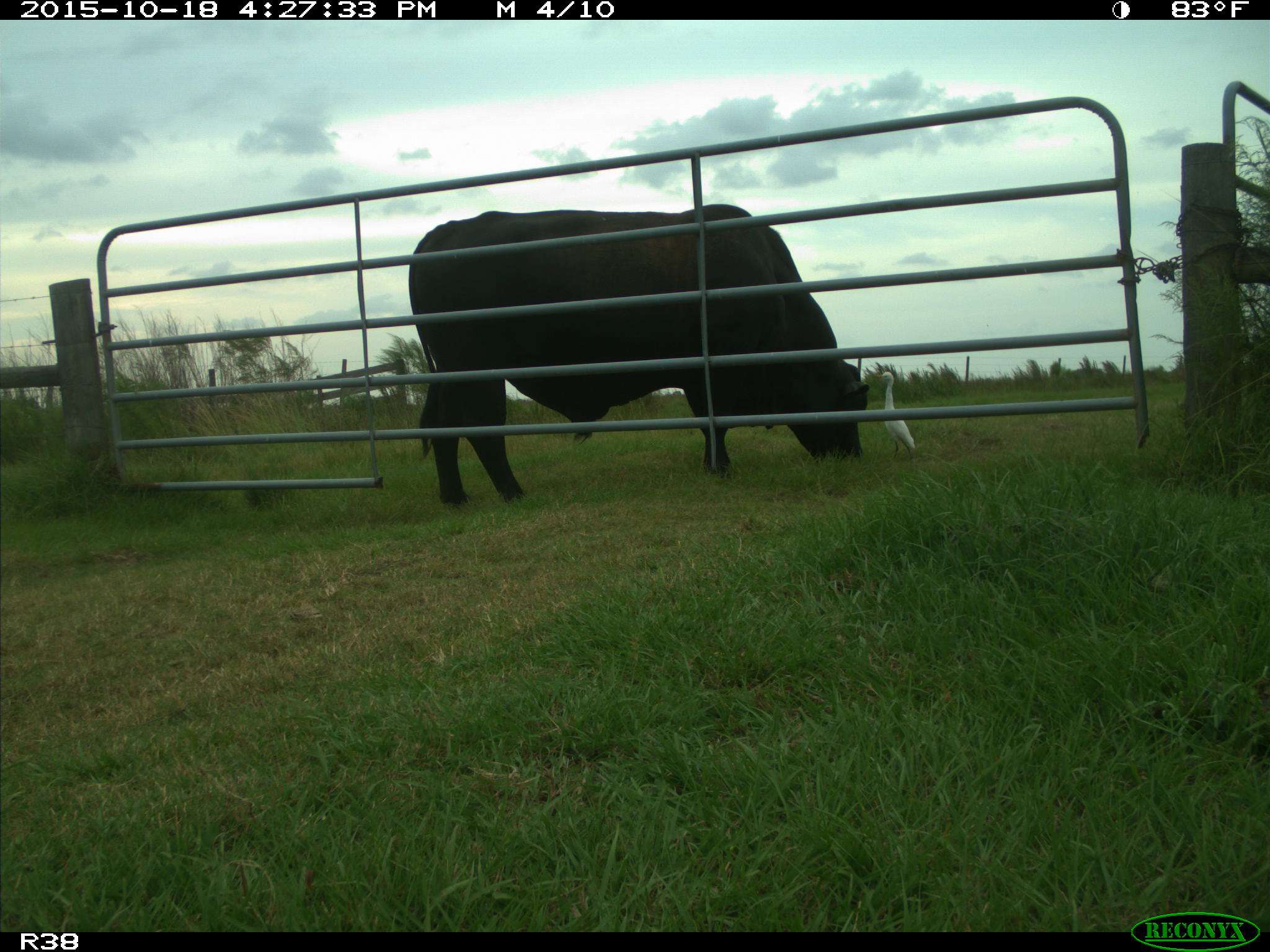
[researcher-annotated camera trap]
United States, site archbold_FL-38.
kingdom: Animalia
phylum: Chordata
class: Mammalia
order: Artiodactyla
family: Bovidae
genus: Bos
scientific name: Bos taurus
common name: domestic cow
Bos taurus (domestic cow).